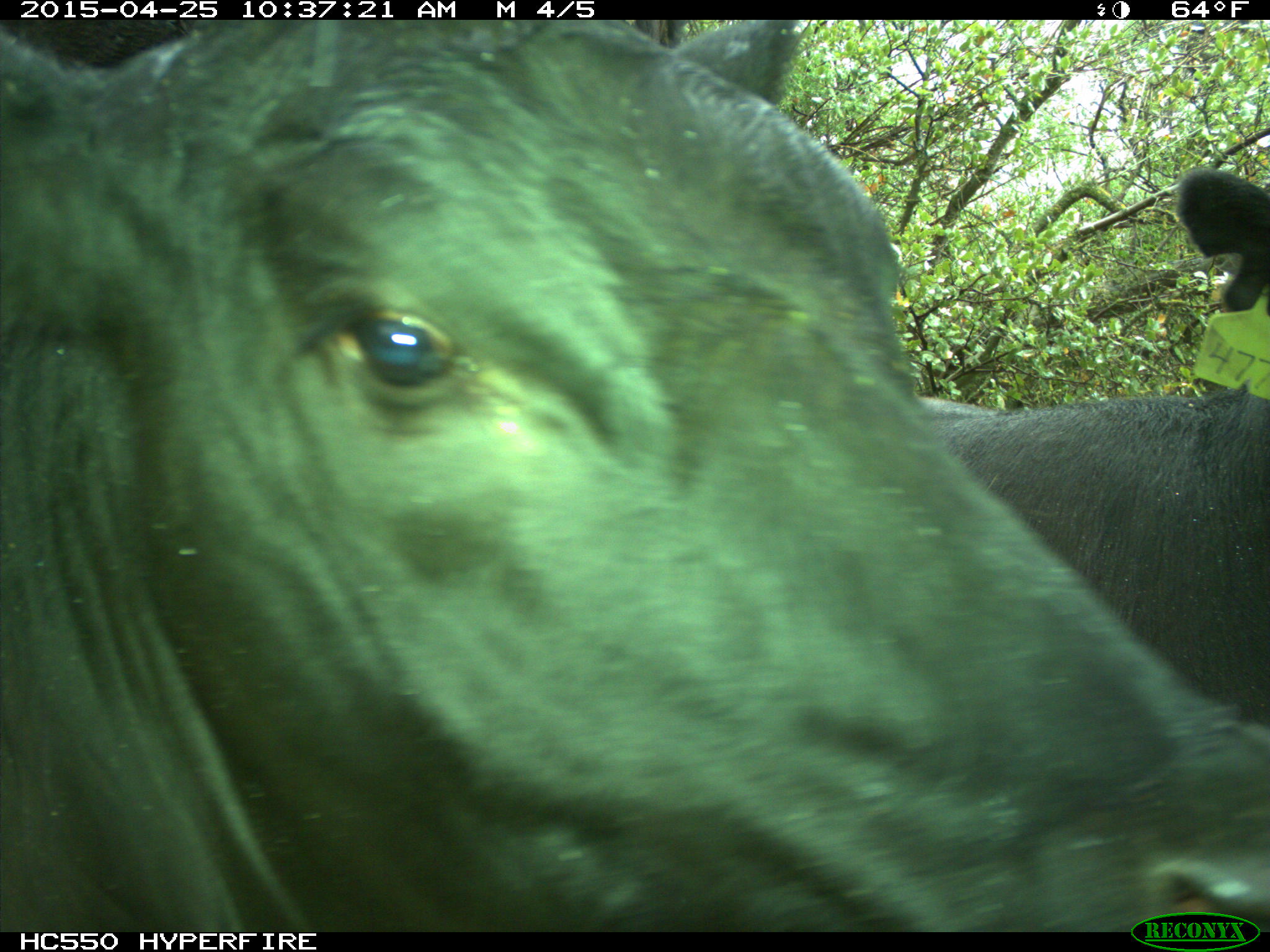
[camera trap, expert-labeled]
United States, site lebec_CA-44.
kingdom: Animalia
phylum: Chordata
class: Mammalia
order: Artiodactyla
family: Suidae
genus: Sus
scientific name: Sus scrofa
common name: wild boar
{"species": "Sus scrofa (wild boar)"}